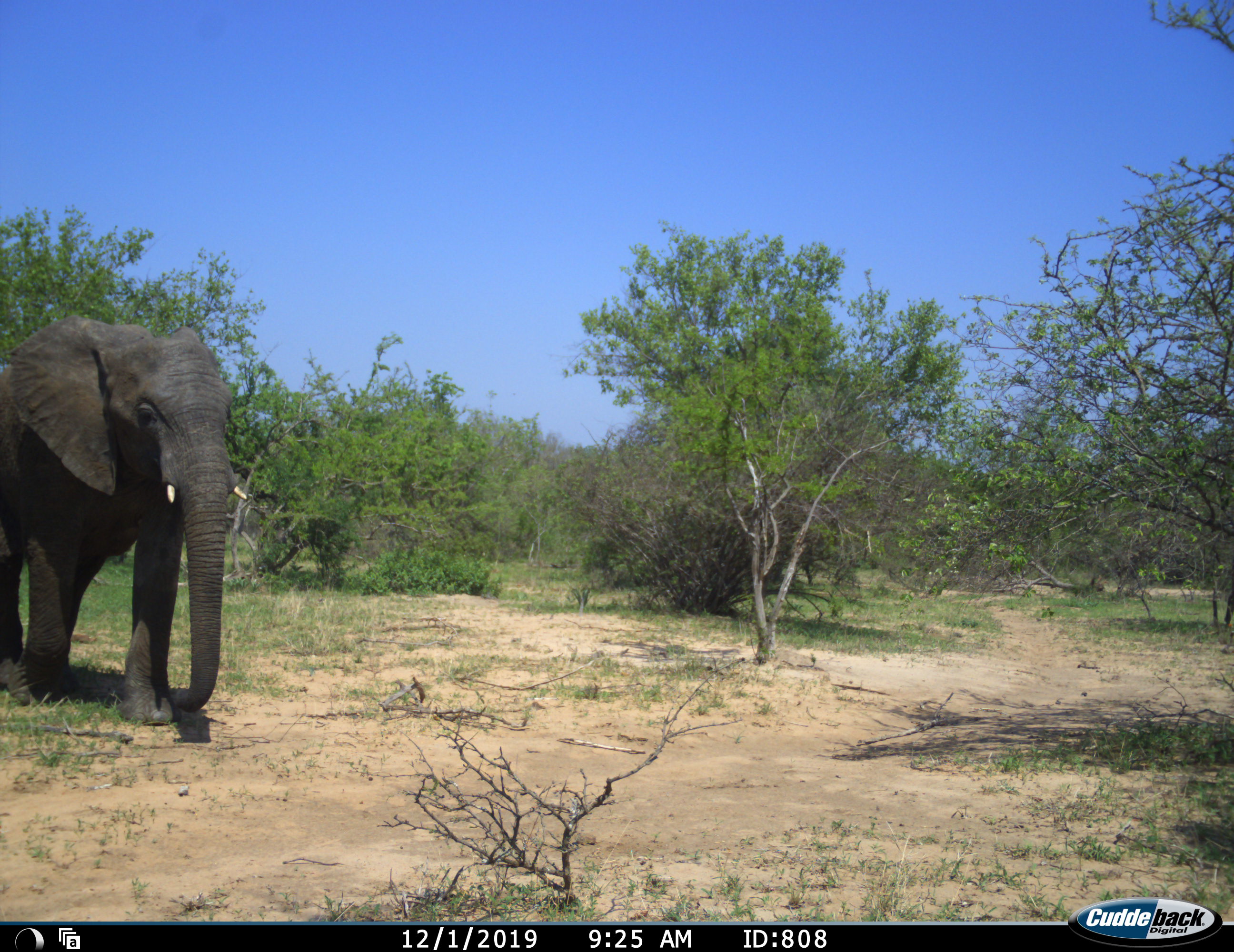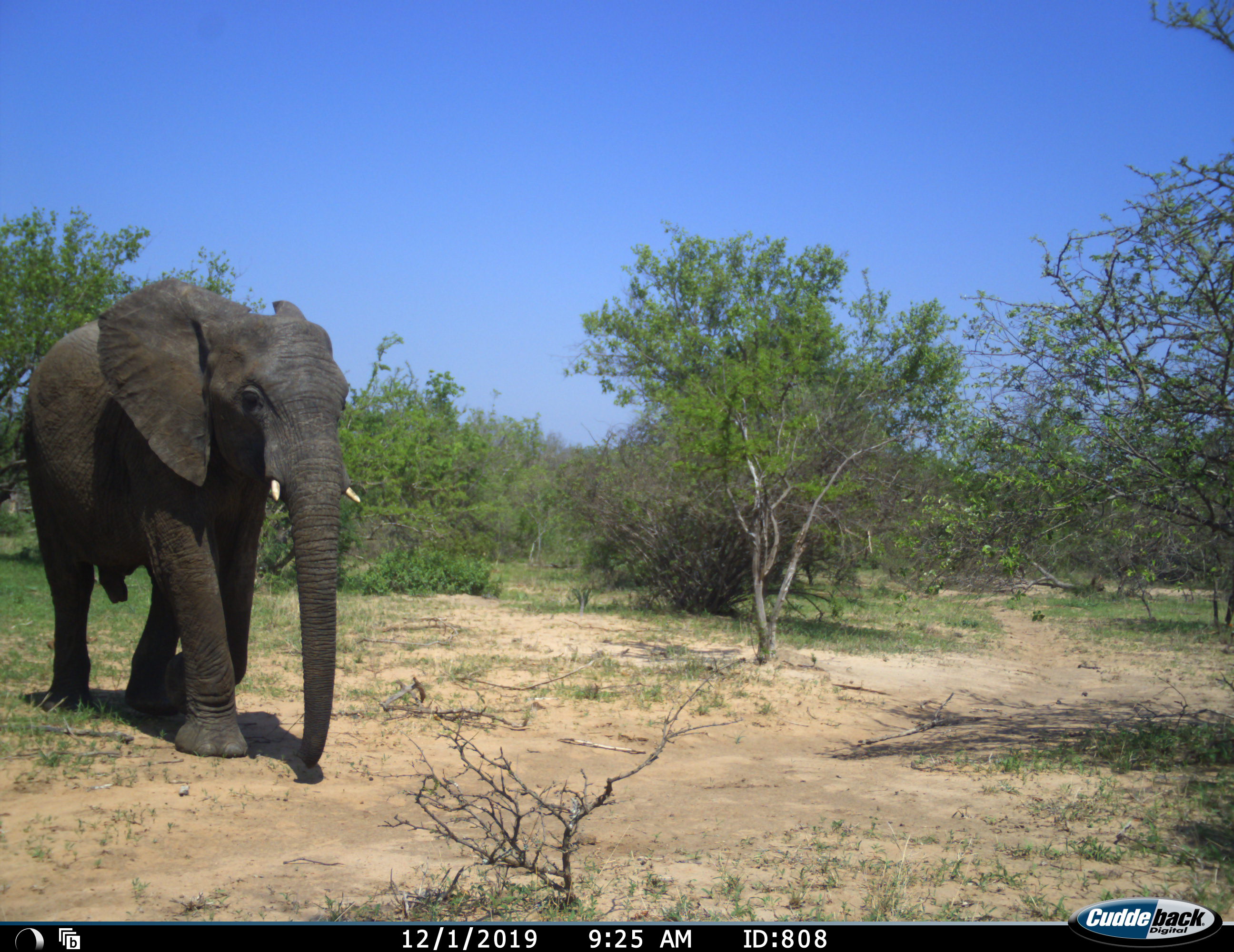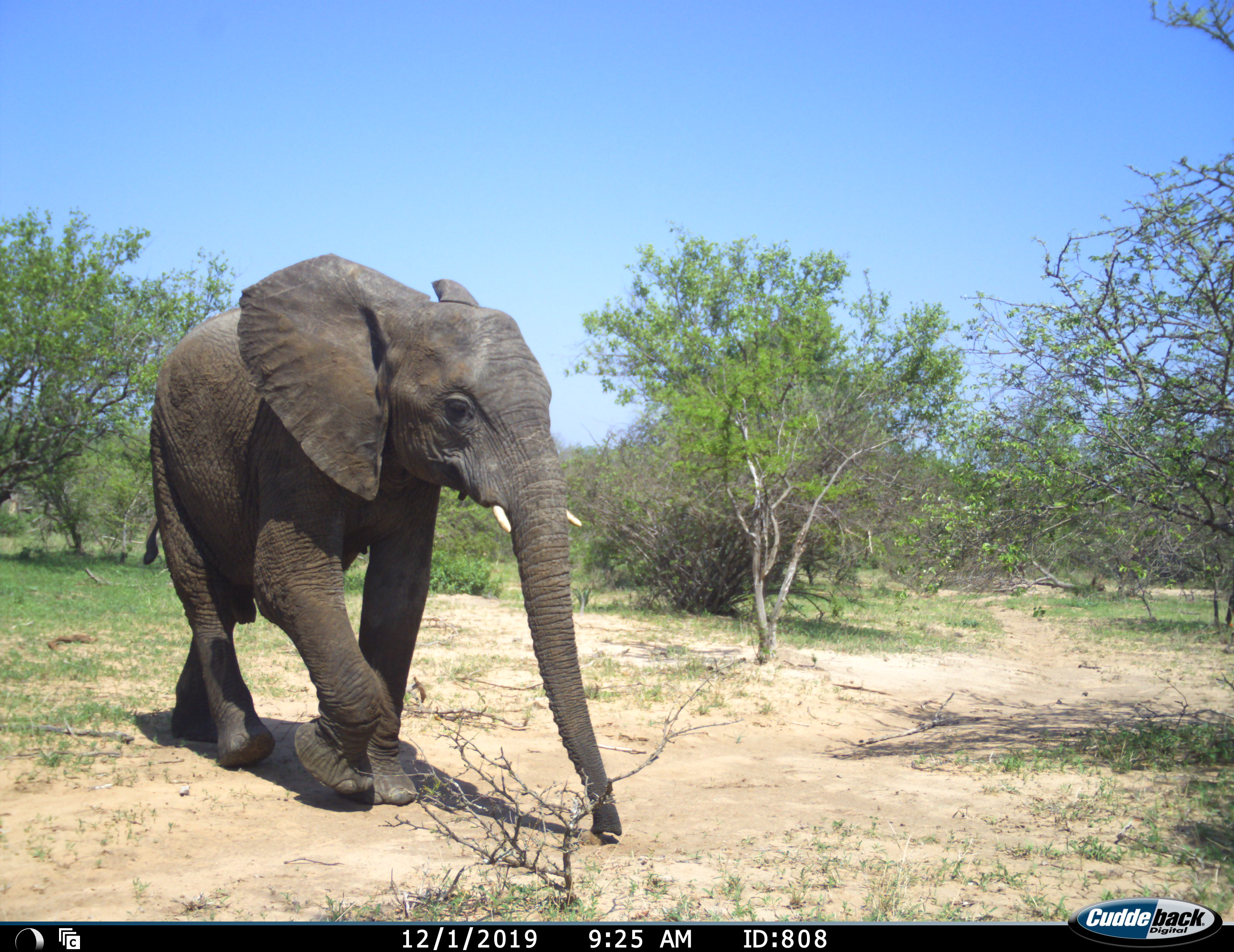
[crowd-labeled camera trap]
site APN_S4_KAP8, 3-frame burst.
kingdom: Animalia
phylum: Chordata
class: Mammalia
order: Proboscidea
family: Elephantidae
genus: Loxodonta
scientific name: Loxodonta africana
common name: african bush elephant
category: elephant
Elephant (african bush elephant) (Loxodonta africana), count 1. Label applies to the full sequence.